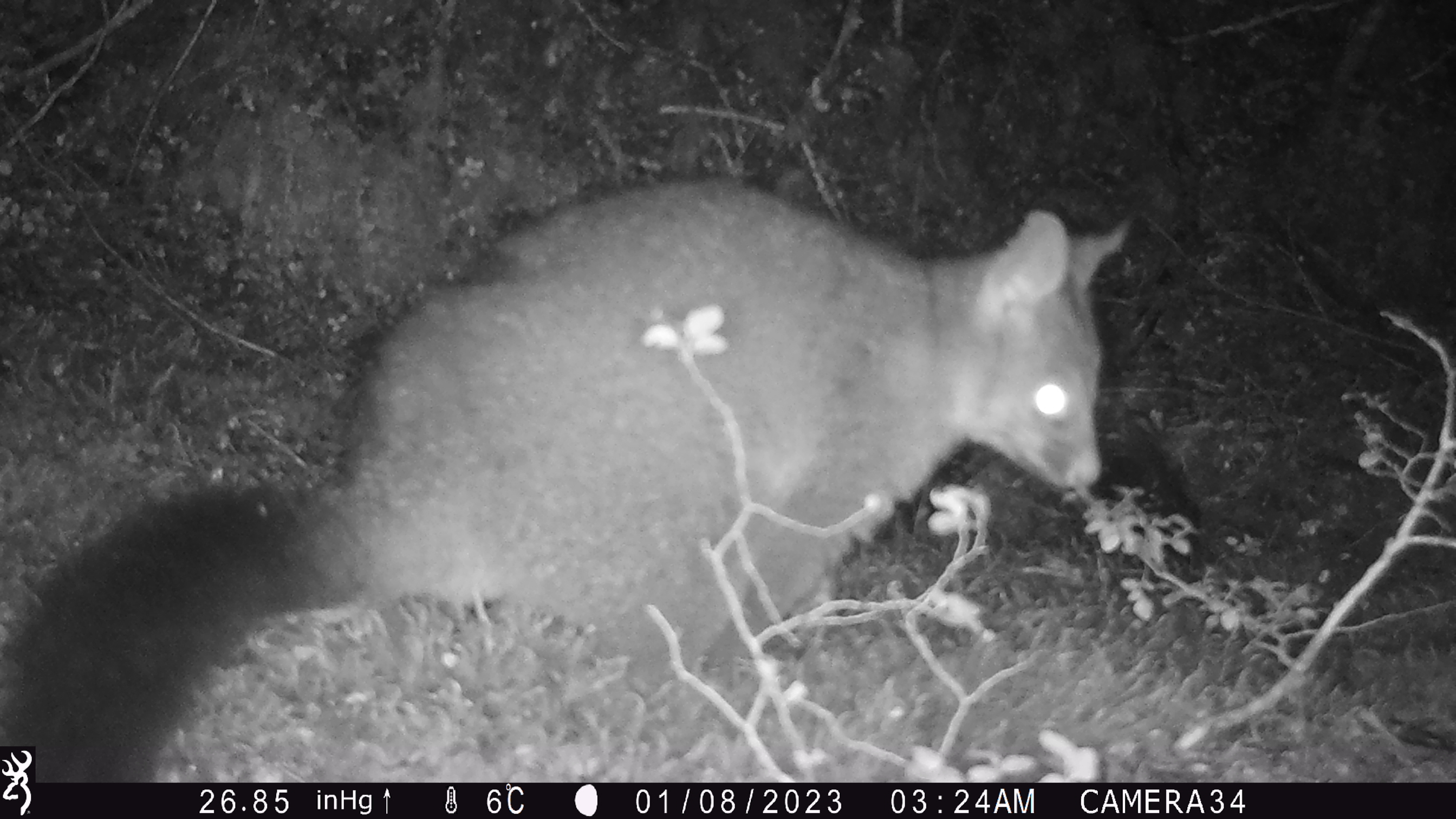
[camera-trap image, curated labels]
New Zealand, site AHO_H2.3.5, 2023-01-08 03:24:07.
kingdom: Animalia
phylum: Chordata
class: Mammalia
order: Diprotodontia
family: Phalangeridae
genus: Trichosurus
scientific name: Trichosurus vulpecula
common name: common brushtail possum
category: possum